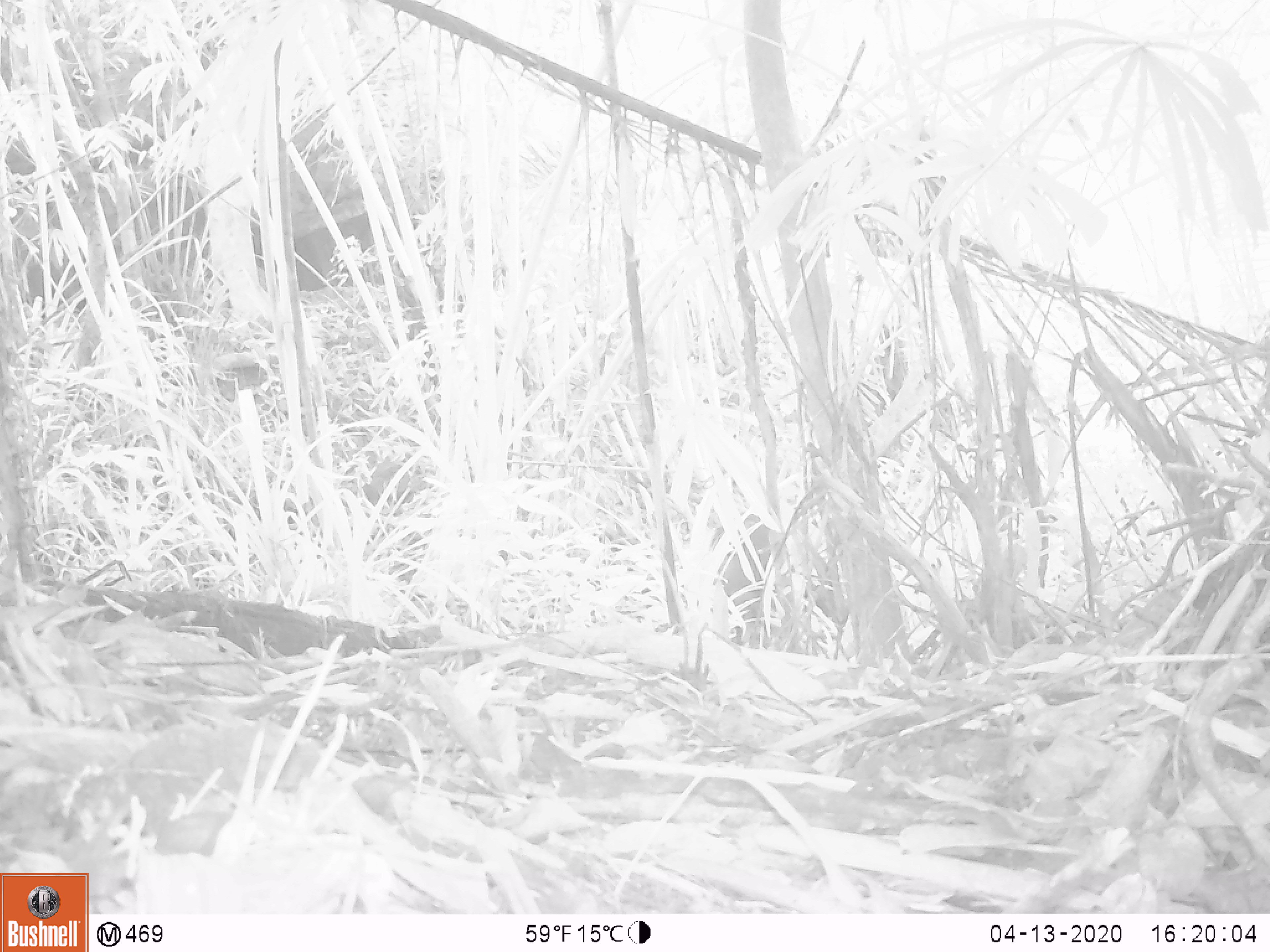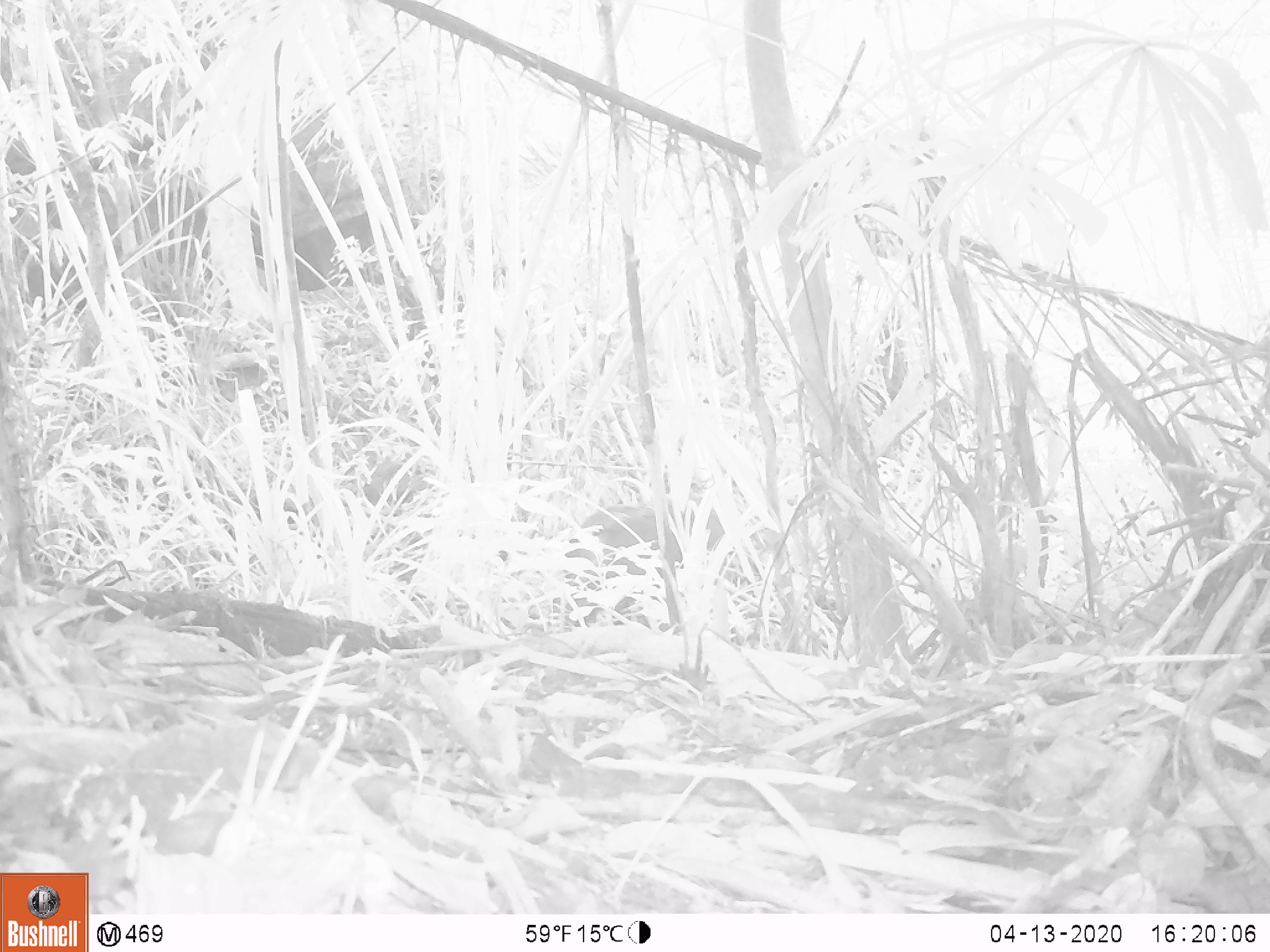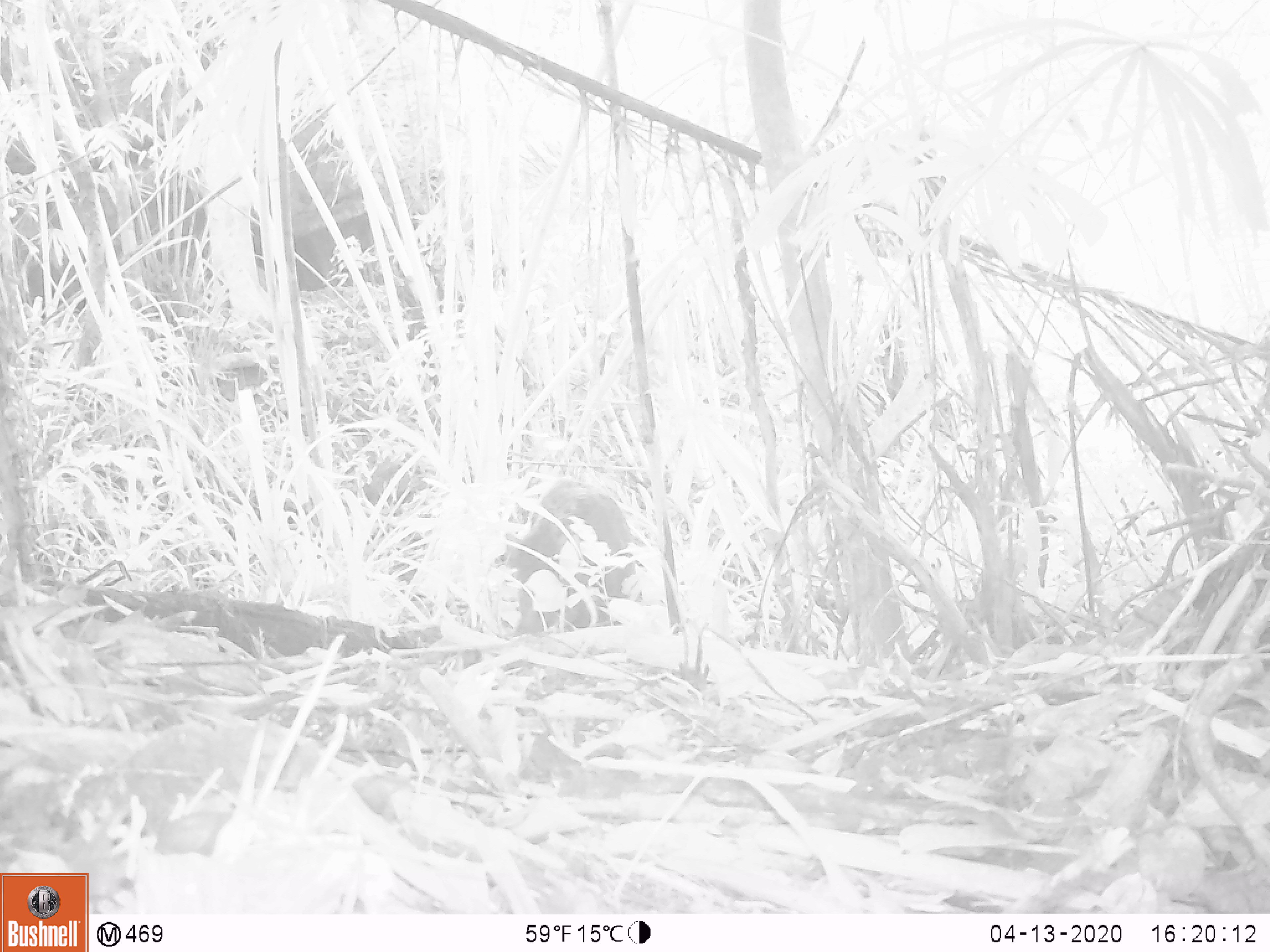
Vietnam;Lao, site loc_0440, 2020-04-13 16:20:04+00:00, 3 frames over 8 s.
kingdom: Animalia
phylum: Chordata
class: Mammalia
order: Artiodactyla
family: Suidae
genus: Sus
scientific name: Sus scrofa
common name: eurasian wild pig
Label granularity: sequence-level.